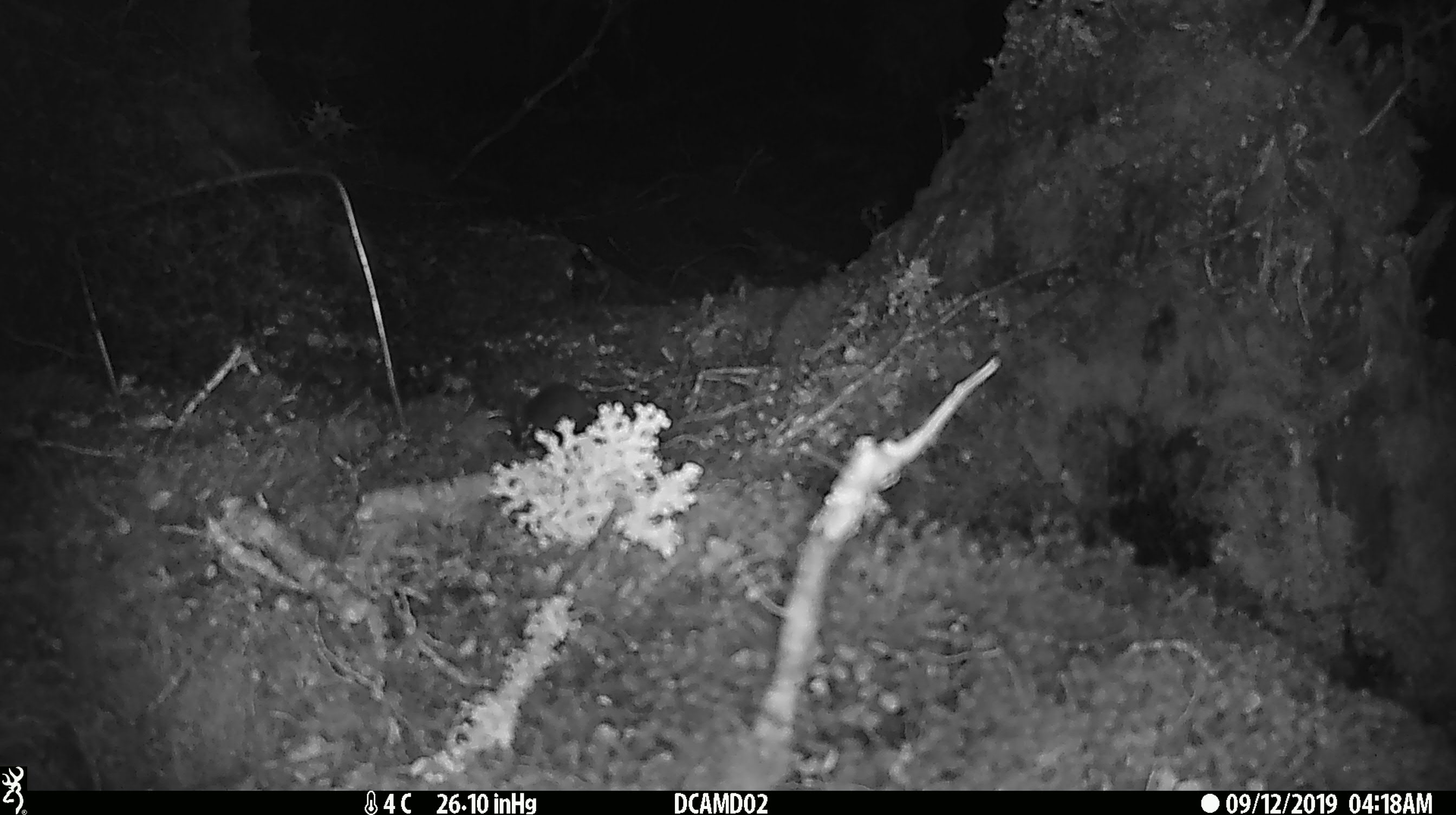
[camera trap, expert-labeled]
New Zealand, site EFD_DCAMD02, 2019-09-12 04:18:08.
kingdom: Animalia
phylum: Chordata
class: Mammalia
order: Rodentia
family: Muridae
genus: Mus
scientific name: Mus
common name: mouse